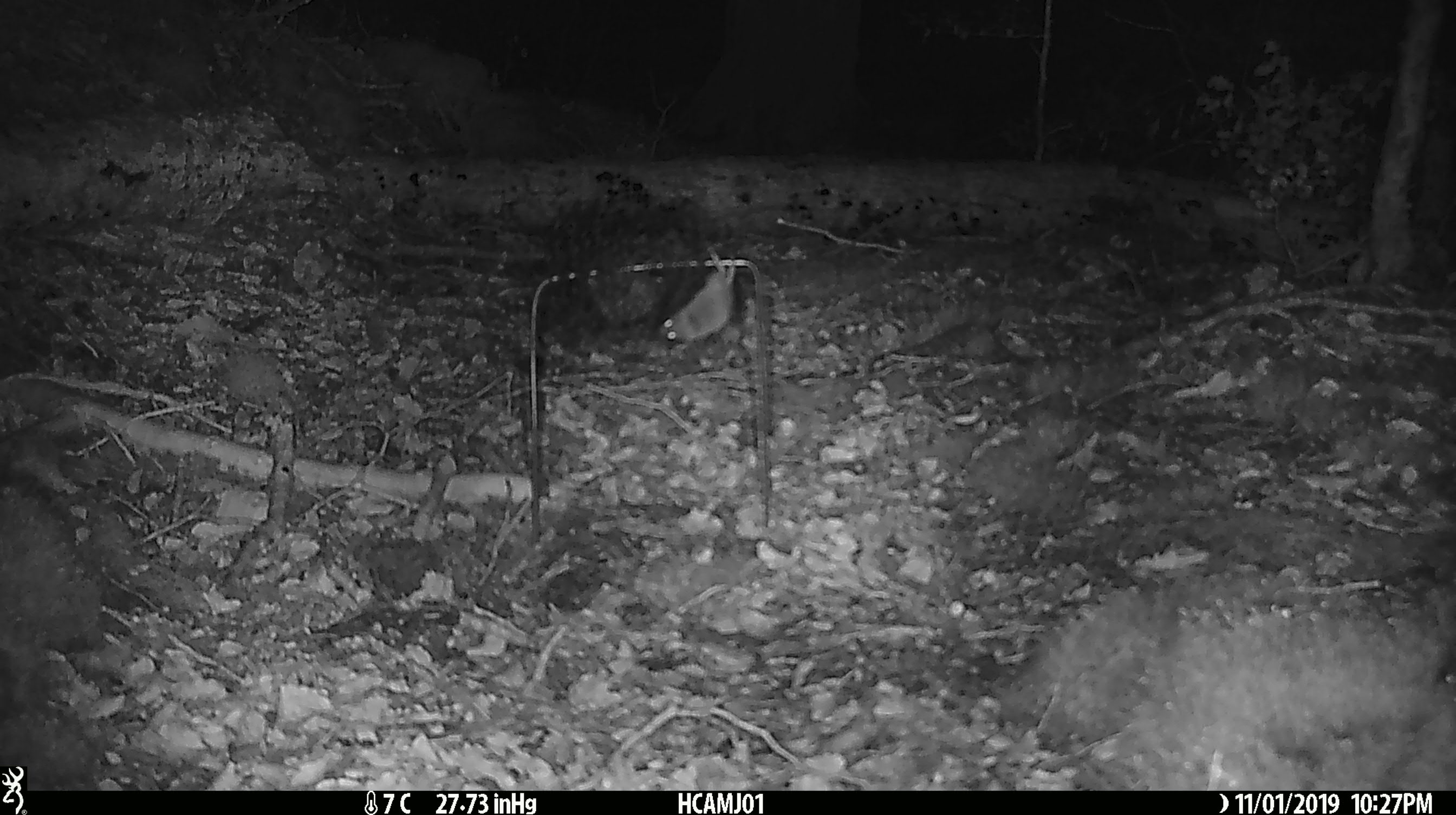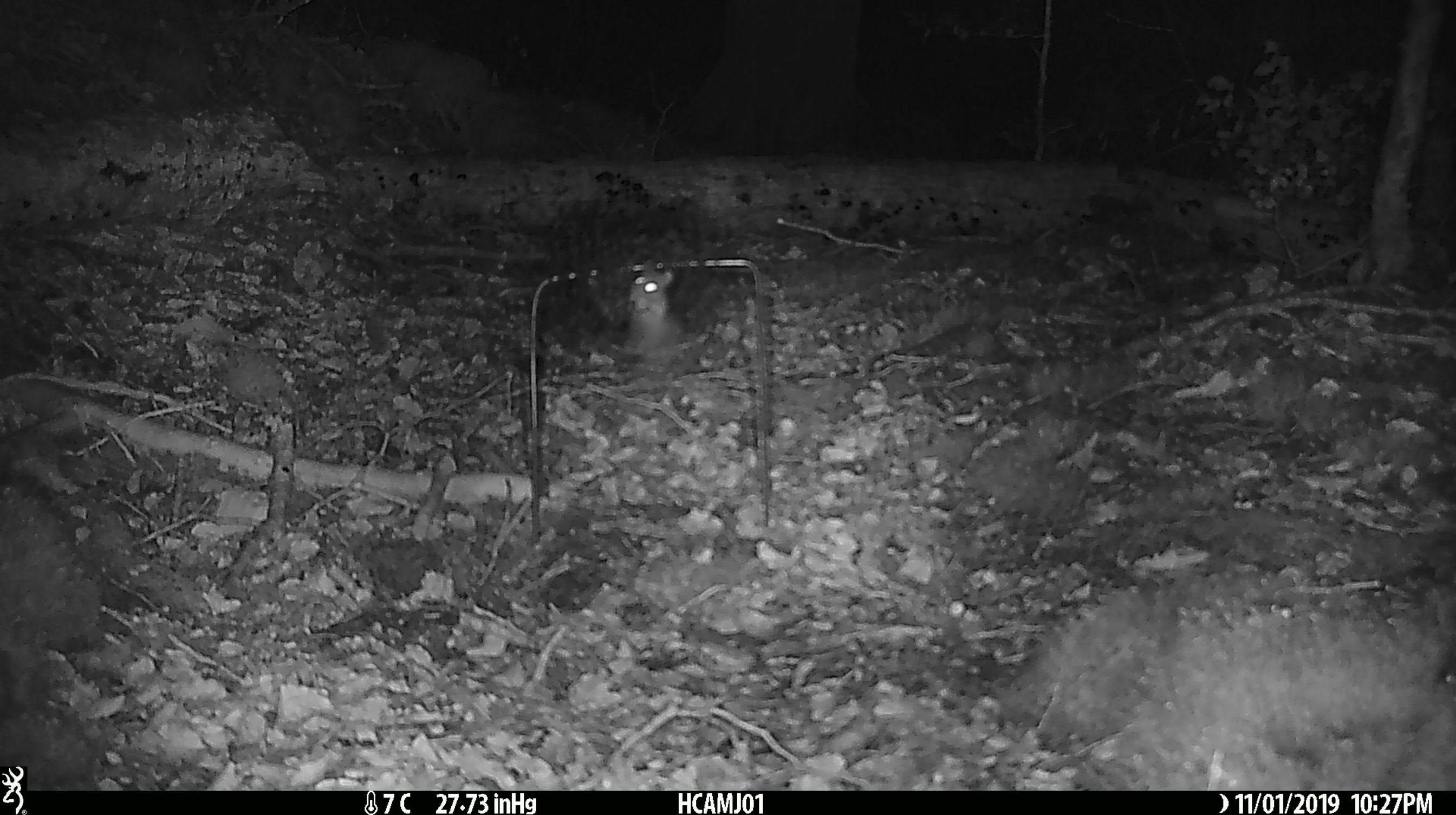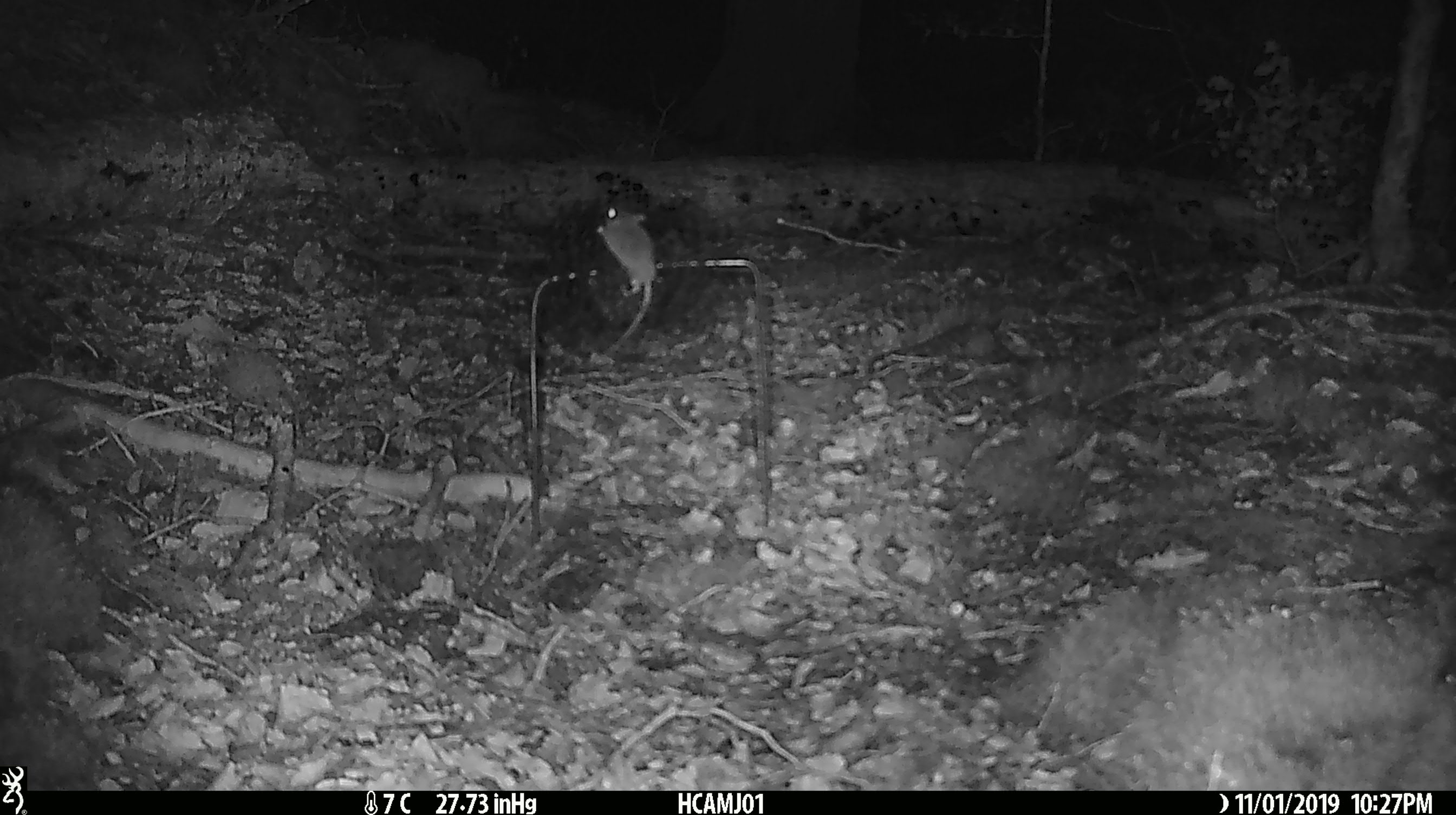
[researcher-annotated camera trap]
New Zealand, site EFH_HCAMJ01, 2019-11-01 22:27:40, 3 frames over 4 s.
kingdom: Animalia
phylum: Chordata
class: Mammalia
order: Rodentia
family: Muridae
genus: Mus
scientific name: Mus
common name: mouse